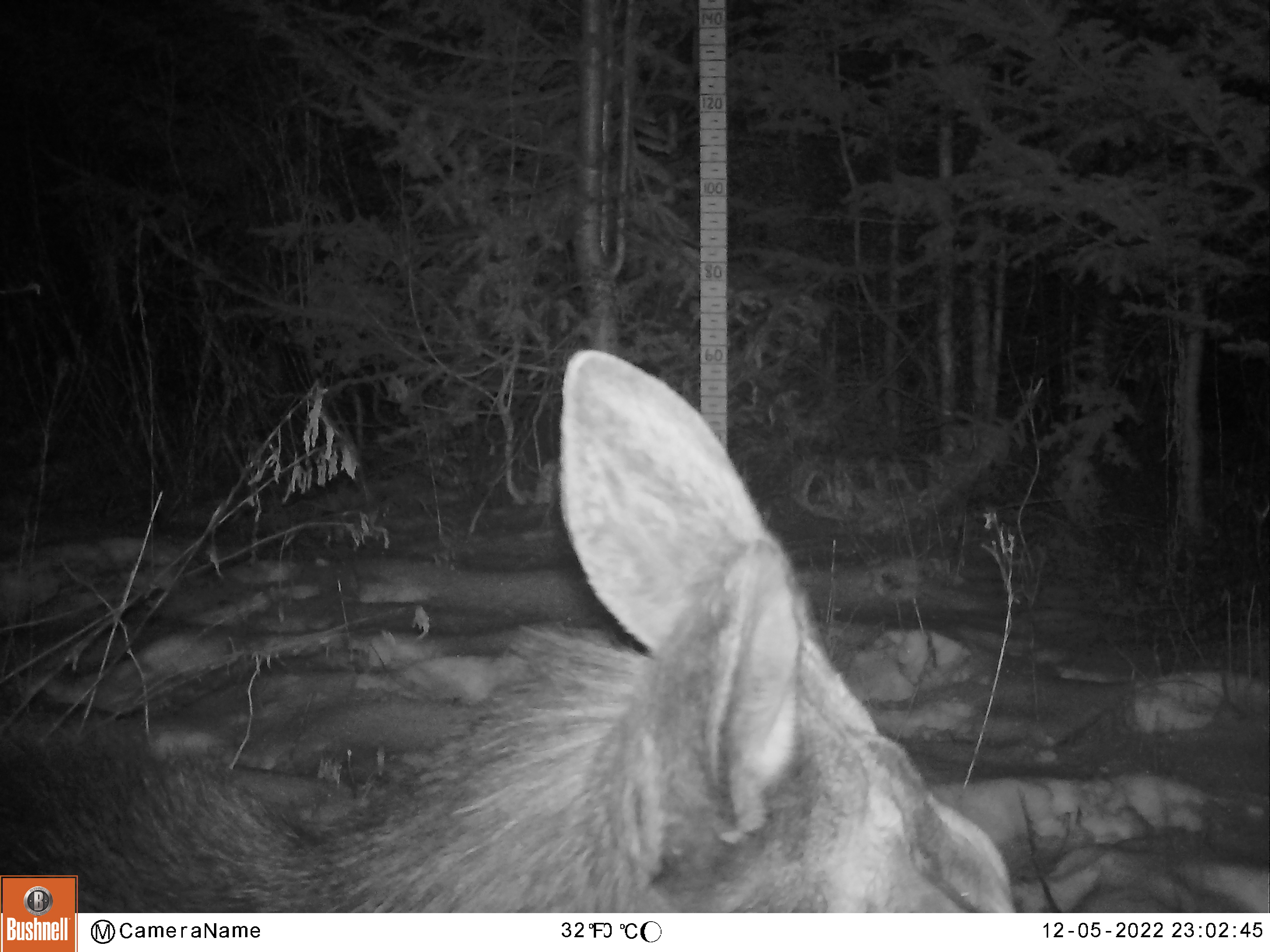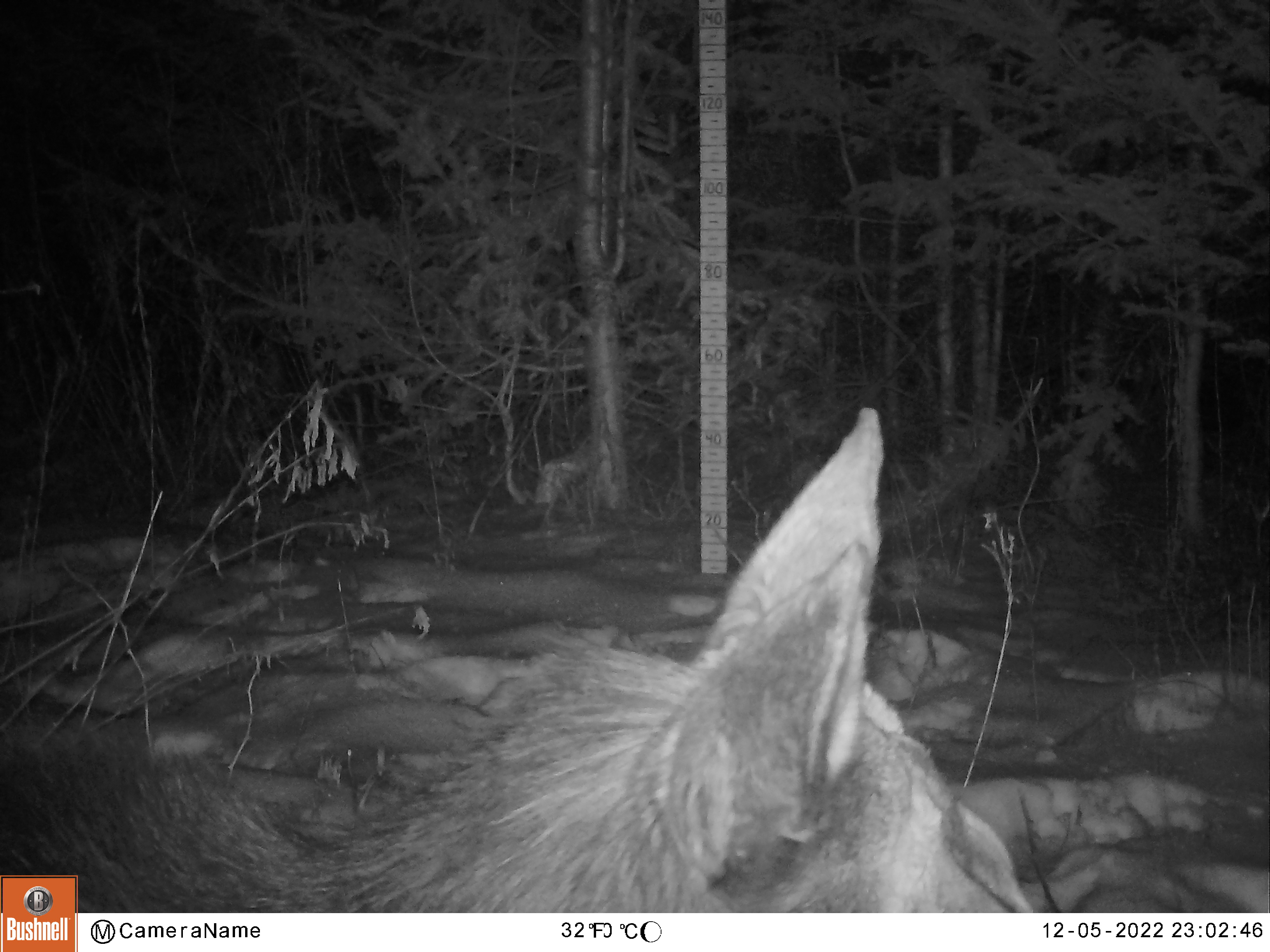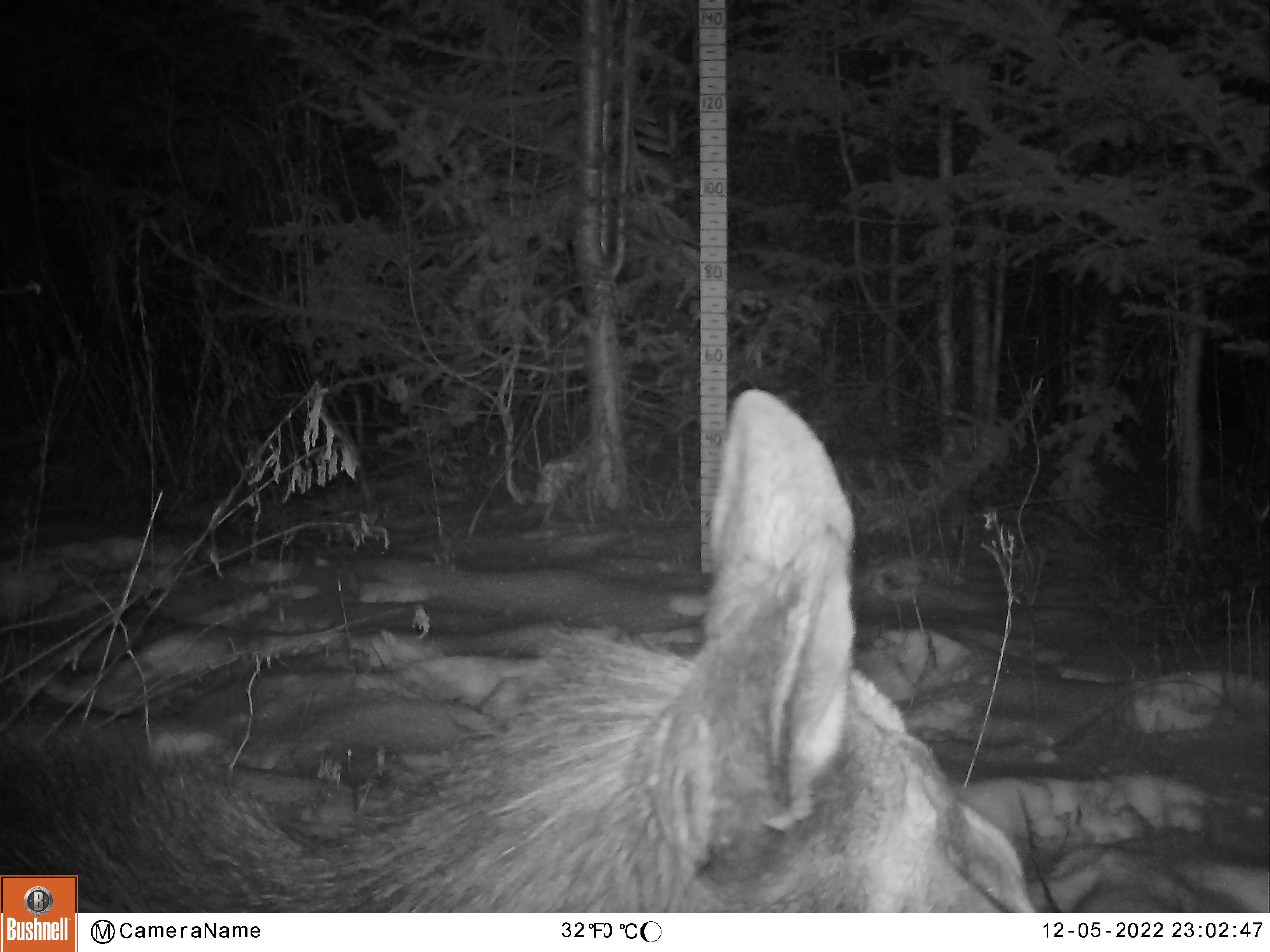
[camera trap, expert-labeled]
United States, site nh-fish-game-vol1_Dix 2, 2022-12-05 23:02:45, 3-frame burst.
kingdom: Animalia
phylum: Chordata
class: Mammalia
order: Artiodactyla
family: Cervidae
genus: Alces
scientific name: Alces alces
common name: moose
Moose (Alces alces).